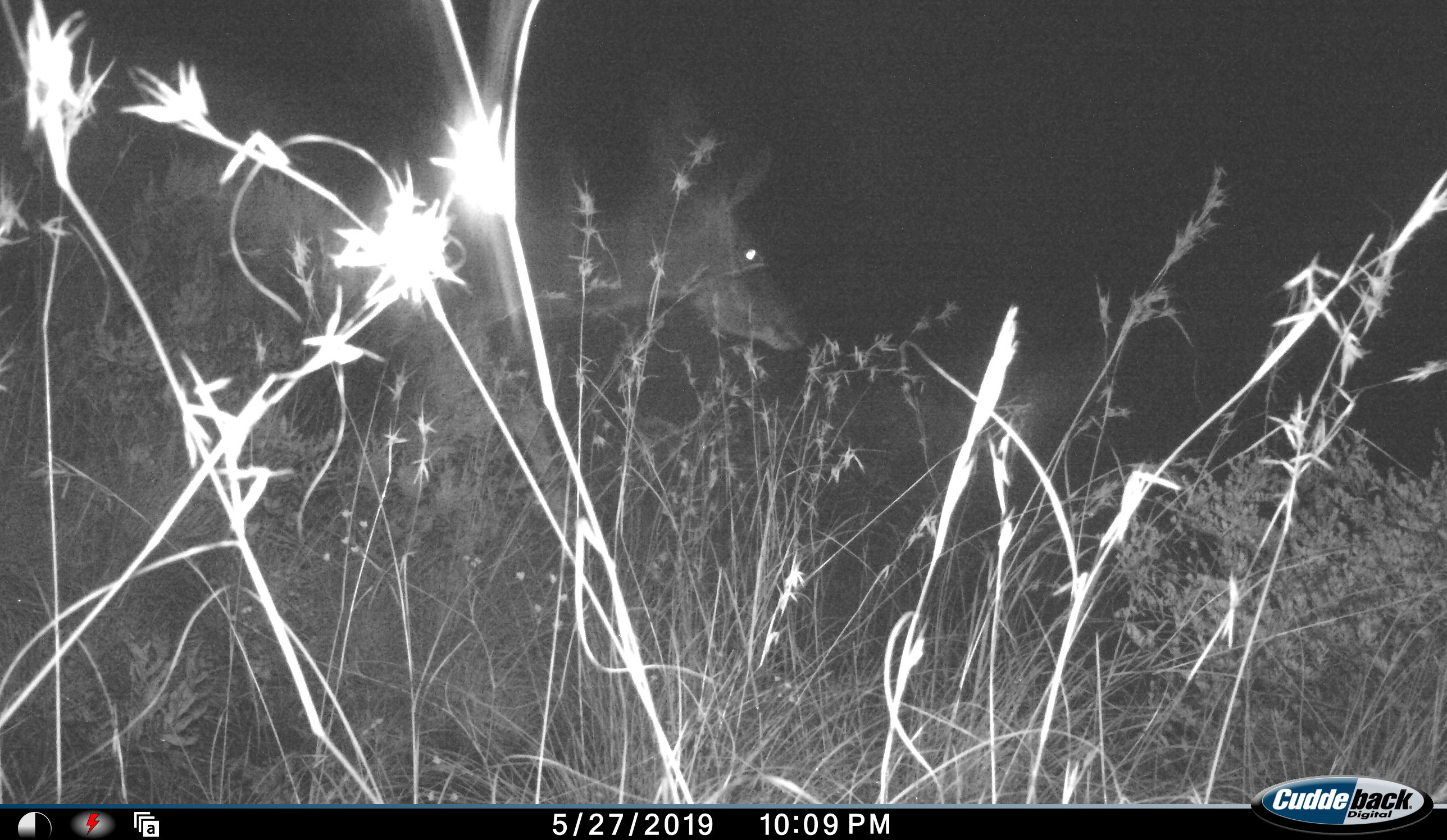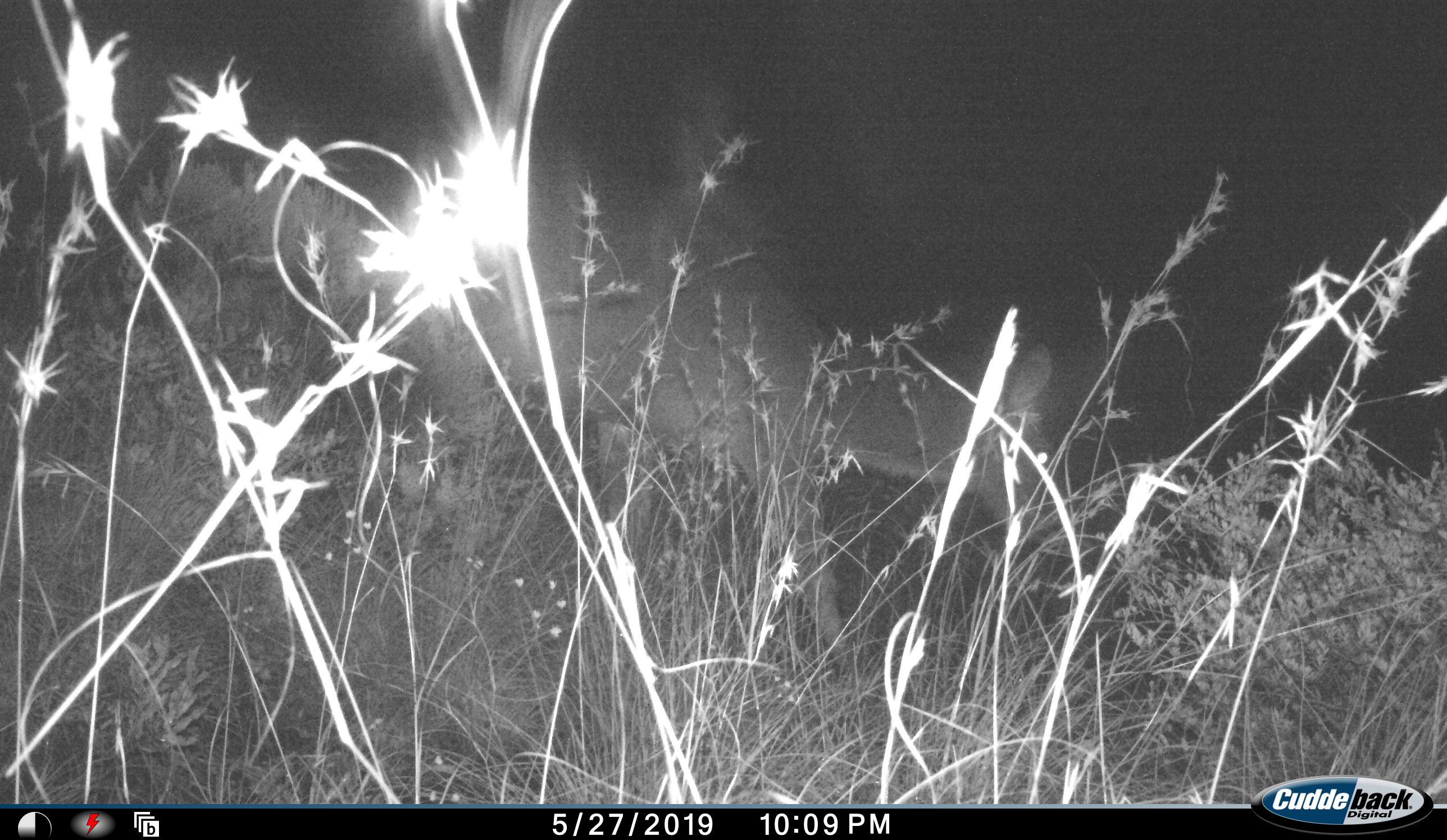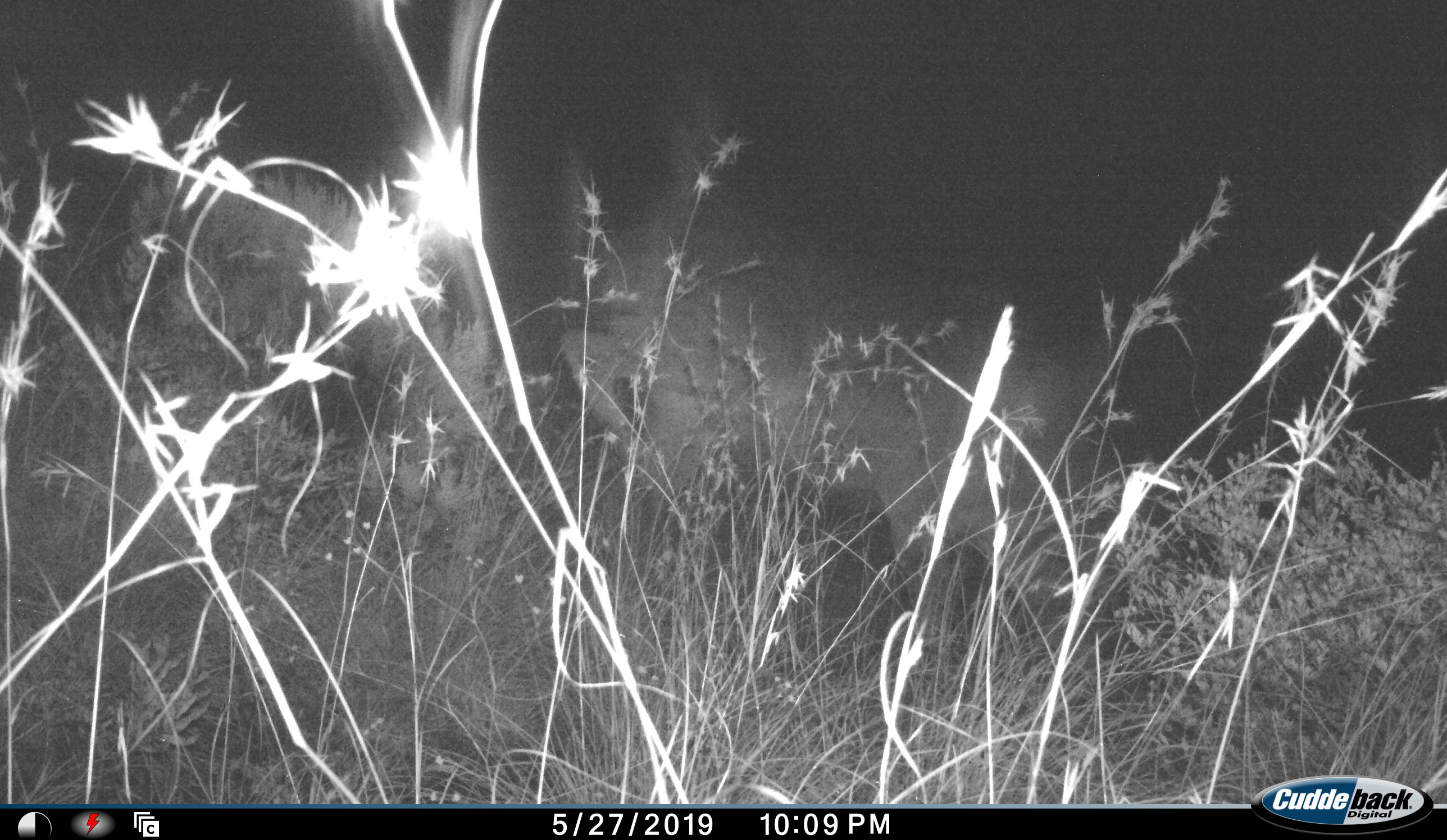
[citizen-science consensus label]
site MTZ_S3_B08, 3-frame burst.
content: unidentified animal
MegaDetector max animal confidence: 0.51